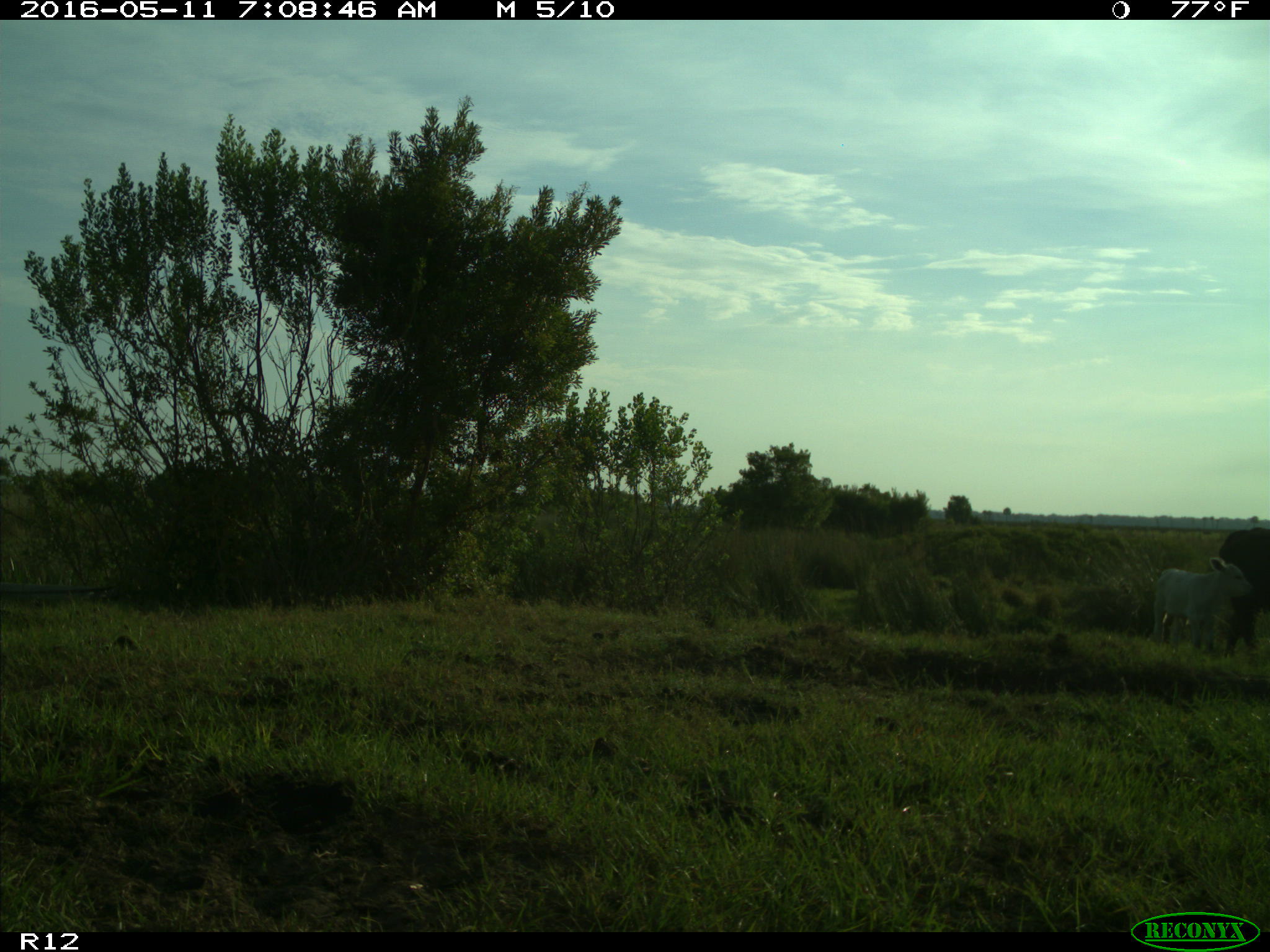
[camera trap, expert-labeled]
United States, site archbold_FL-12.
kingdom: Animalia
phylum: Chordata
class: Mammalia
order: Artiodactyla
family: Bovidae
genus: Bos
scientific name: Bos taurus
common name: domestic cow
Bos taurus (domestic cow).